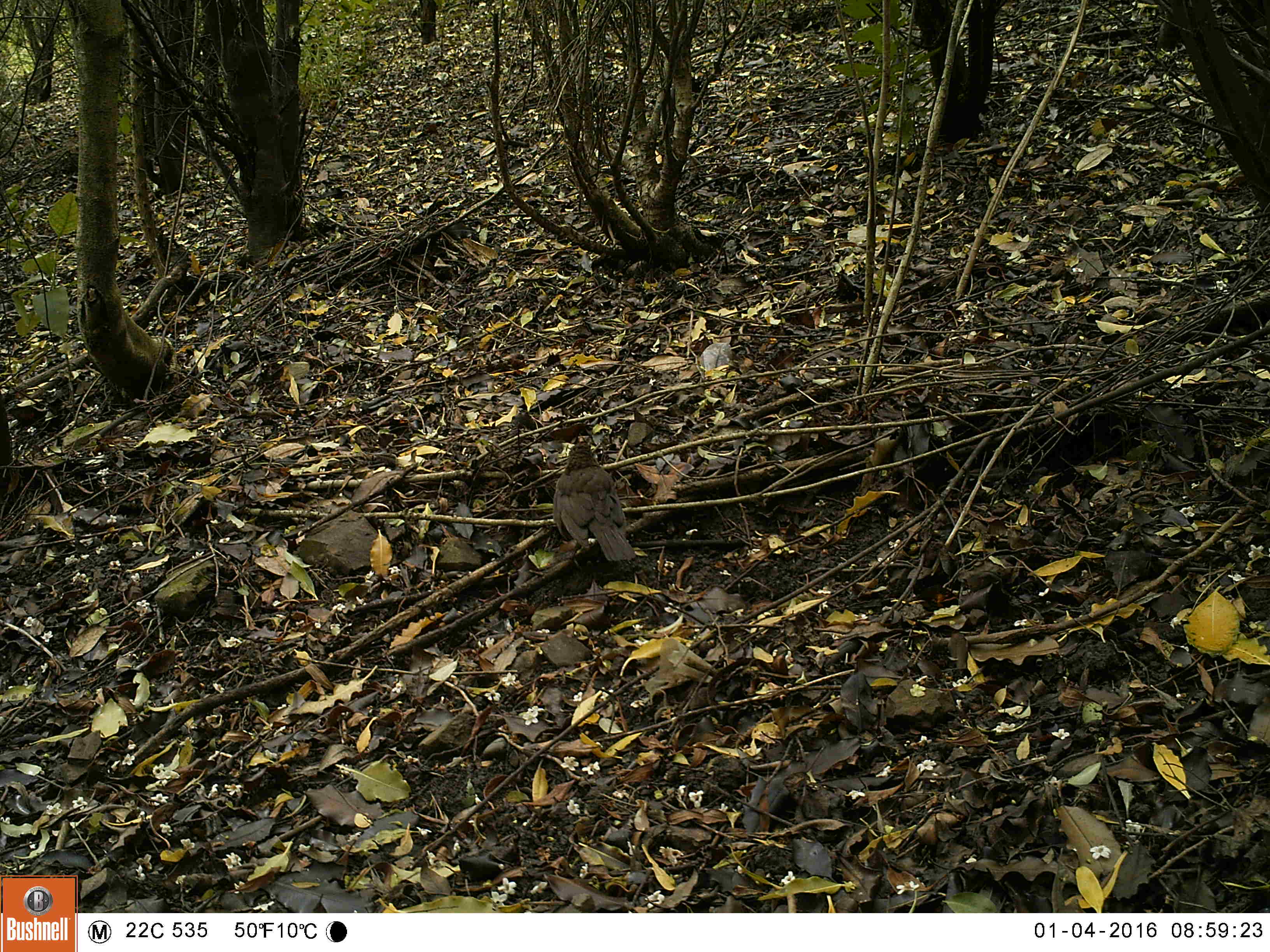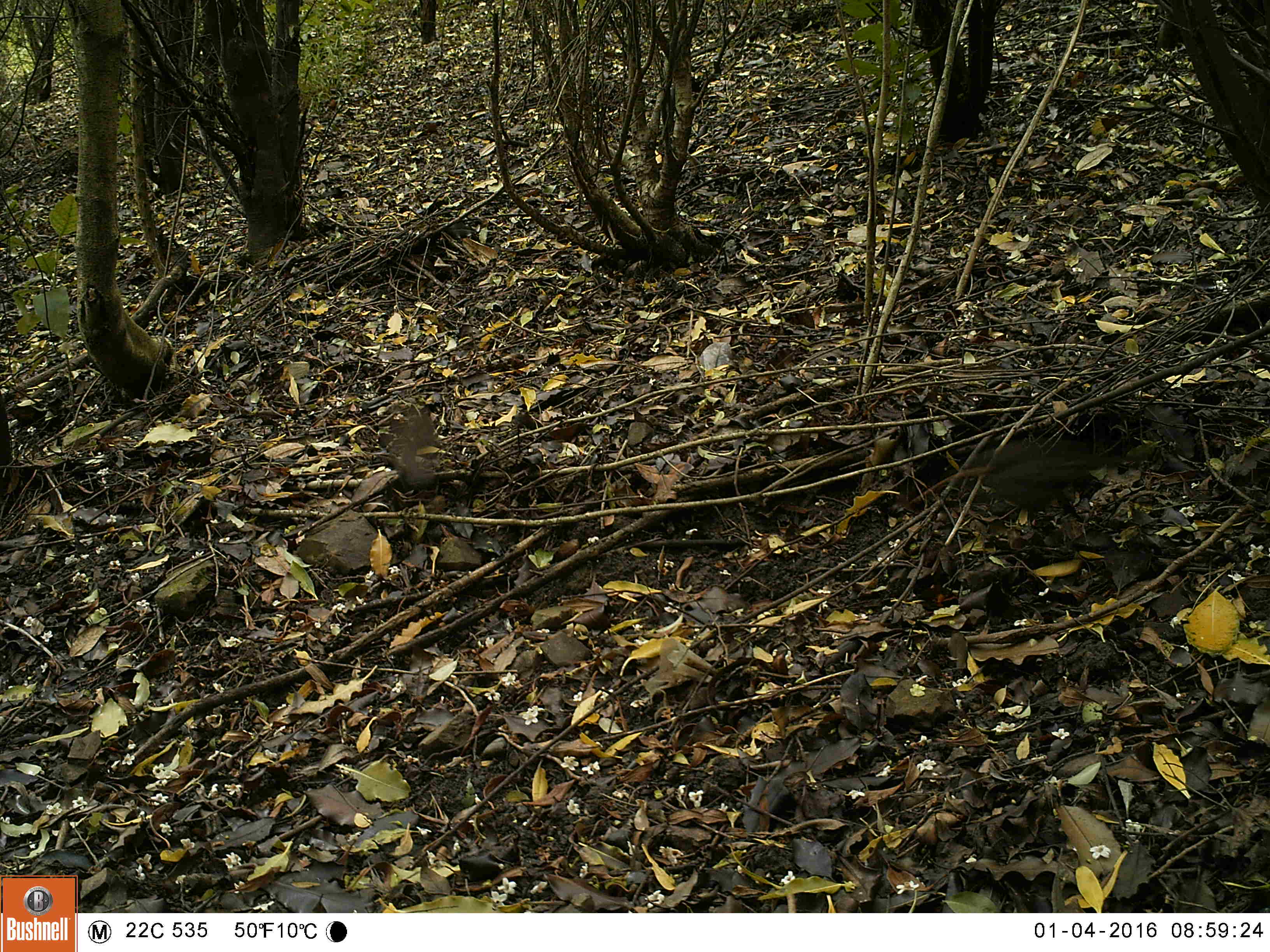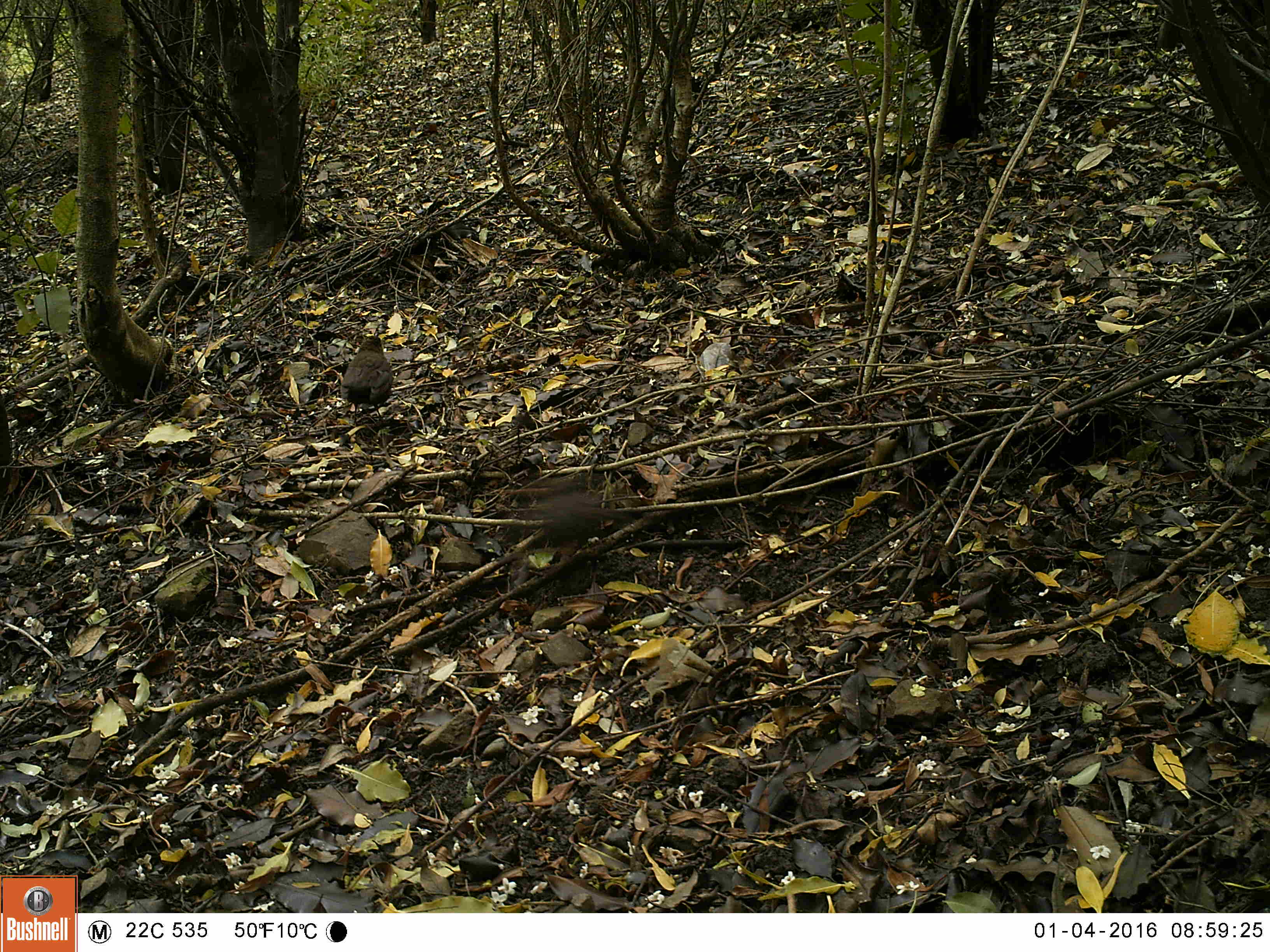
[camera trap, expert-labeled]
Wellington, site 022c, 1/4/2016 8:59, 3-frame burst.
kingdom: Animalia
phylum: Chordata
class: Aves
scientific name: Aves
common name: bird